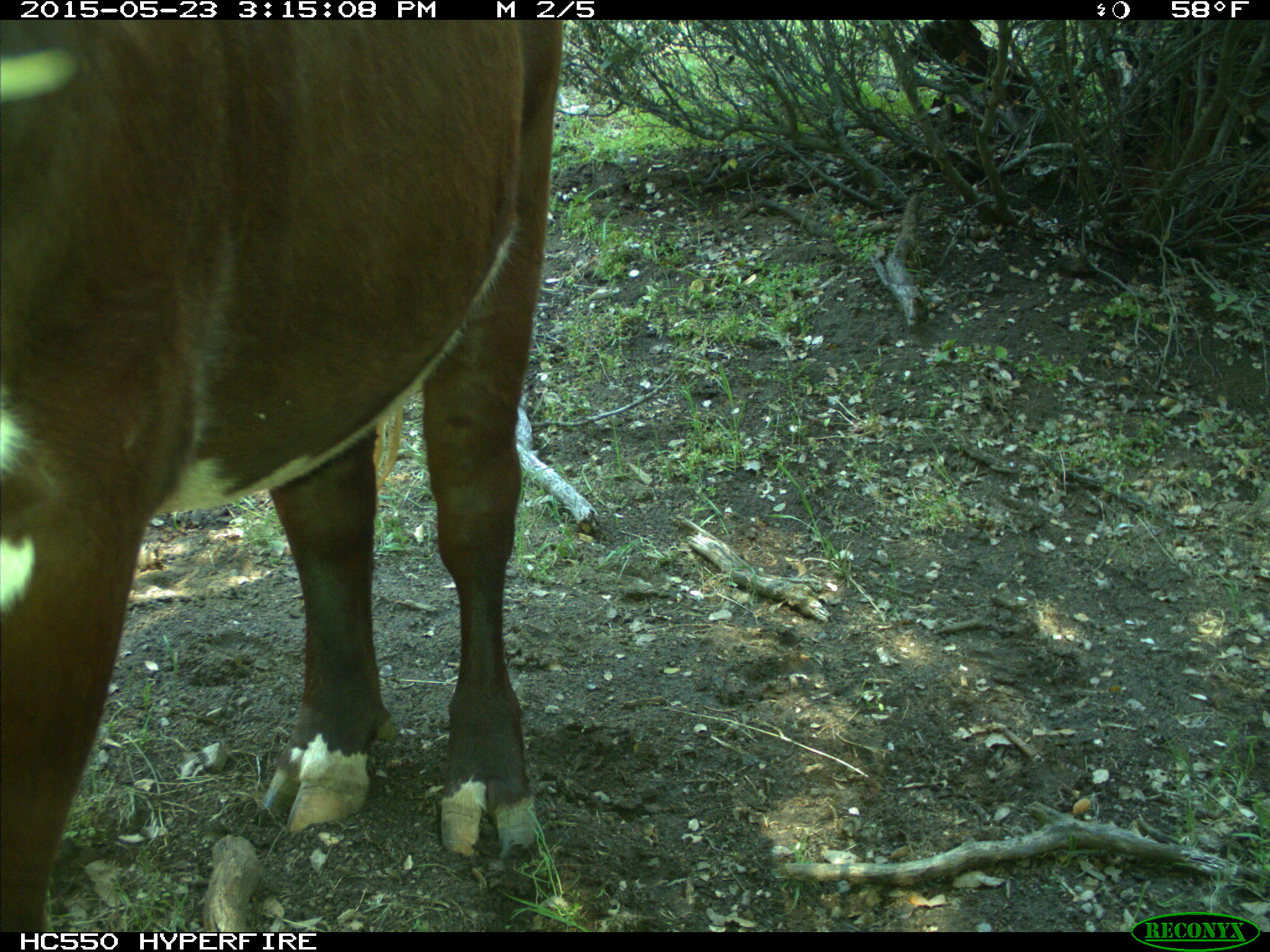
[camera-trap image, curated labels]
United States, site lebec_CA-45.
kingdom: Animalia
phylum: Chordata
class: Mammalia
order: Artiodactyla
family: Bovidae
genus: Bos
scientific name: Bos taurus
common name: domestic cow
Bos taurus (domestic cow).